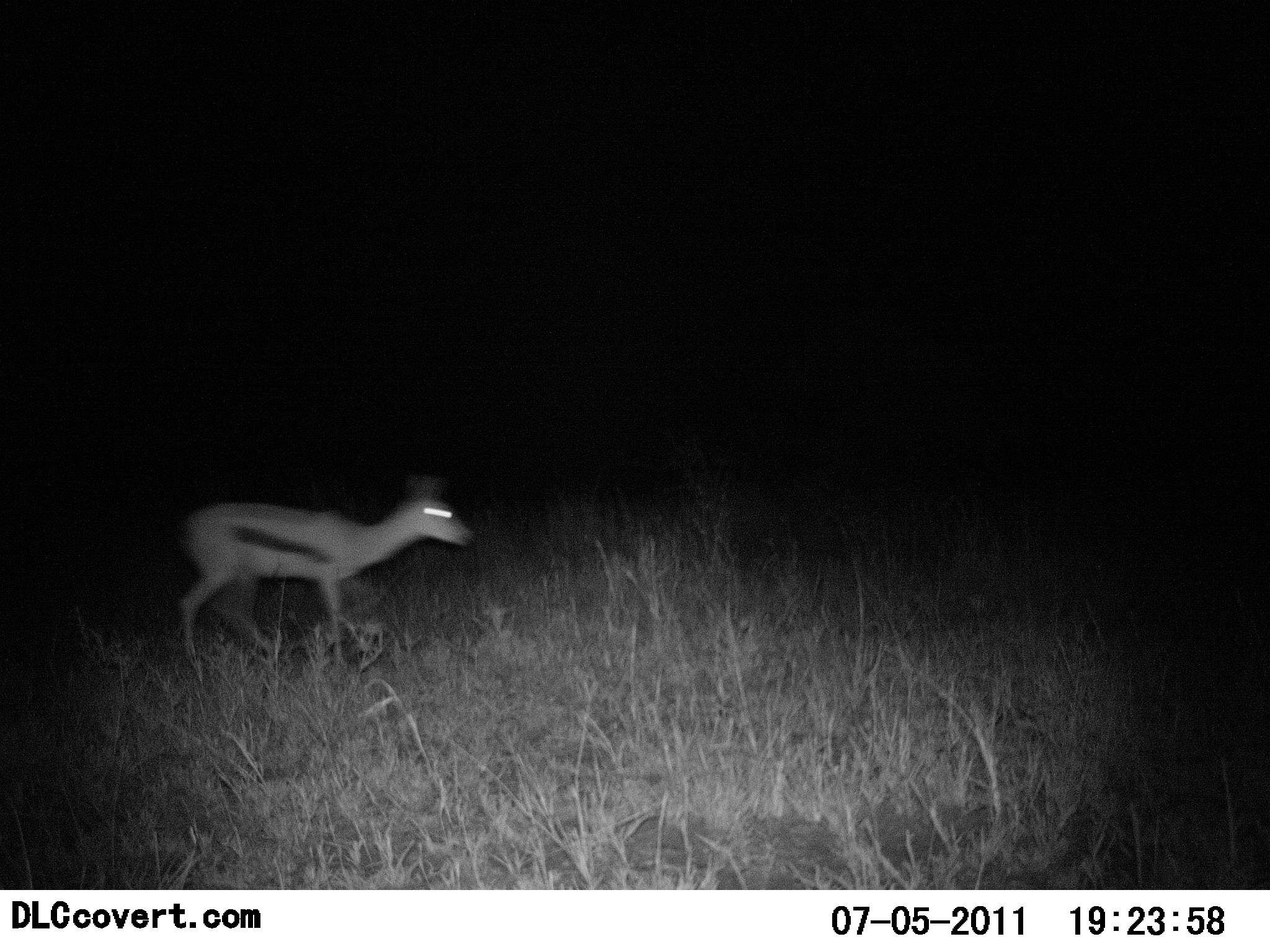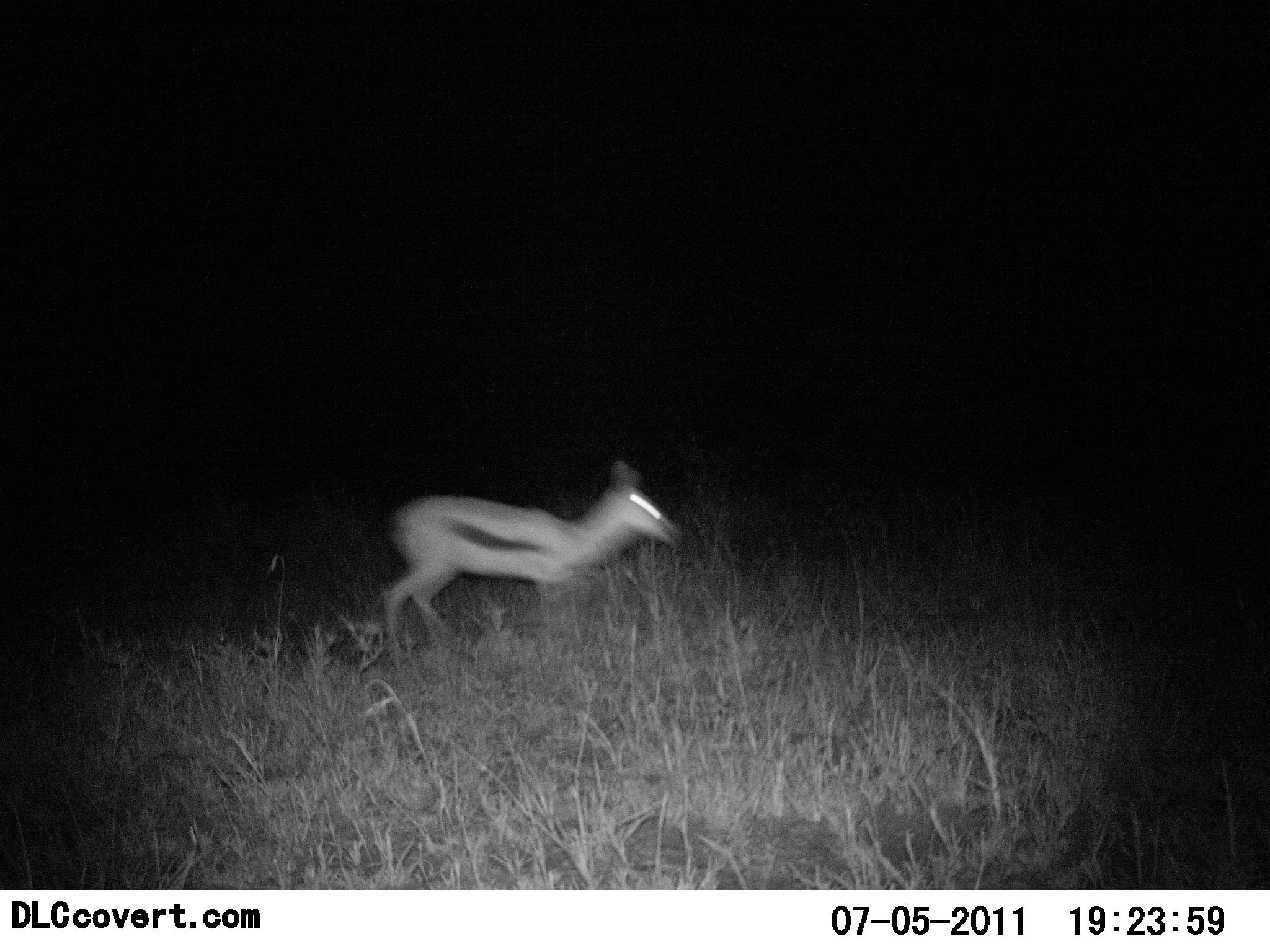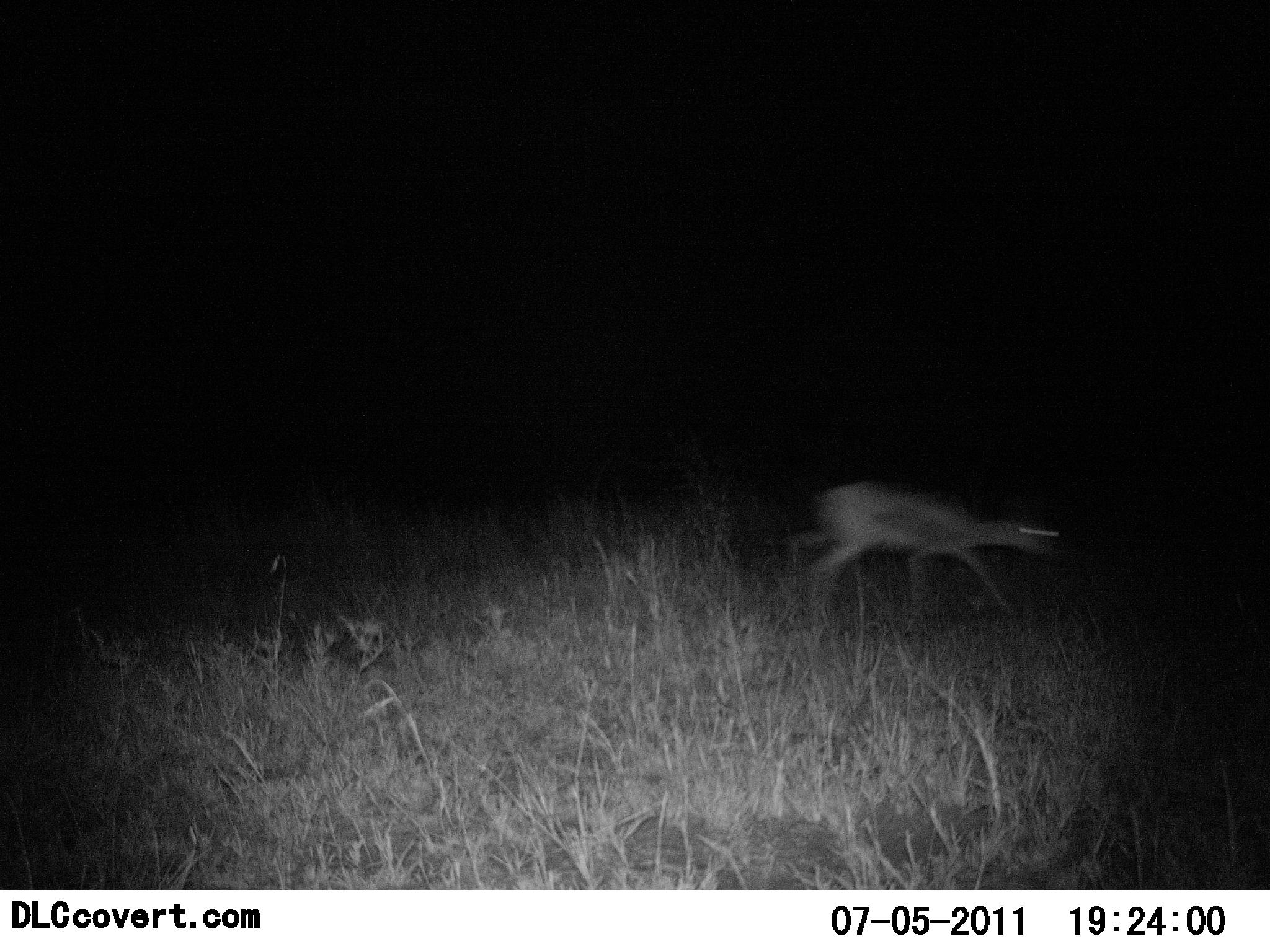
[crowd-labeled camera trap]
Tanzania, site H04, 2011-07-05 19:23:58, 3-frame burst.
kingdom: Animalia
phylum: Chordata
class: Mammalia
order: Artiodactyla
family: Bovidae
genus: Eudorcas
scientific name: Eudorcas thomsonii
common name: thomson's gazelle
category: gazellethomsons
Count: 1.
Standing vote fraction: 0%.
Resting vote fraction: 0%.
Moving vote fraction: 100%.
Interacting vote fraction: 0%.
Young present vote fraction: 0%.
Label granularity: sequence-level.